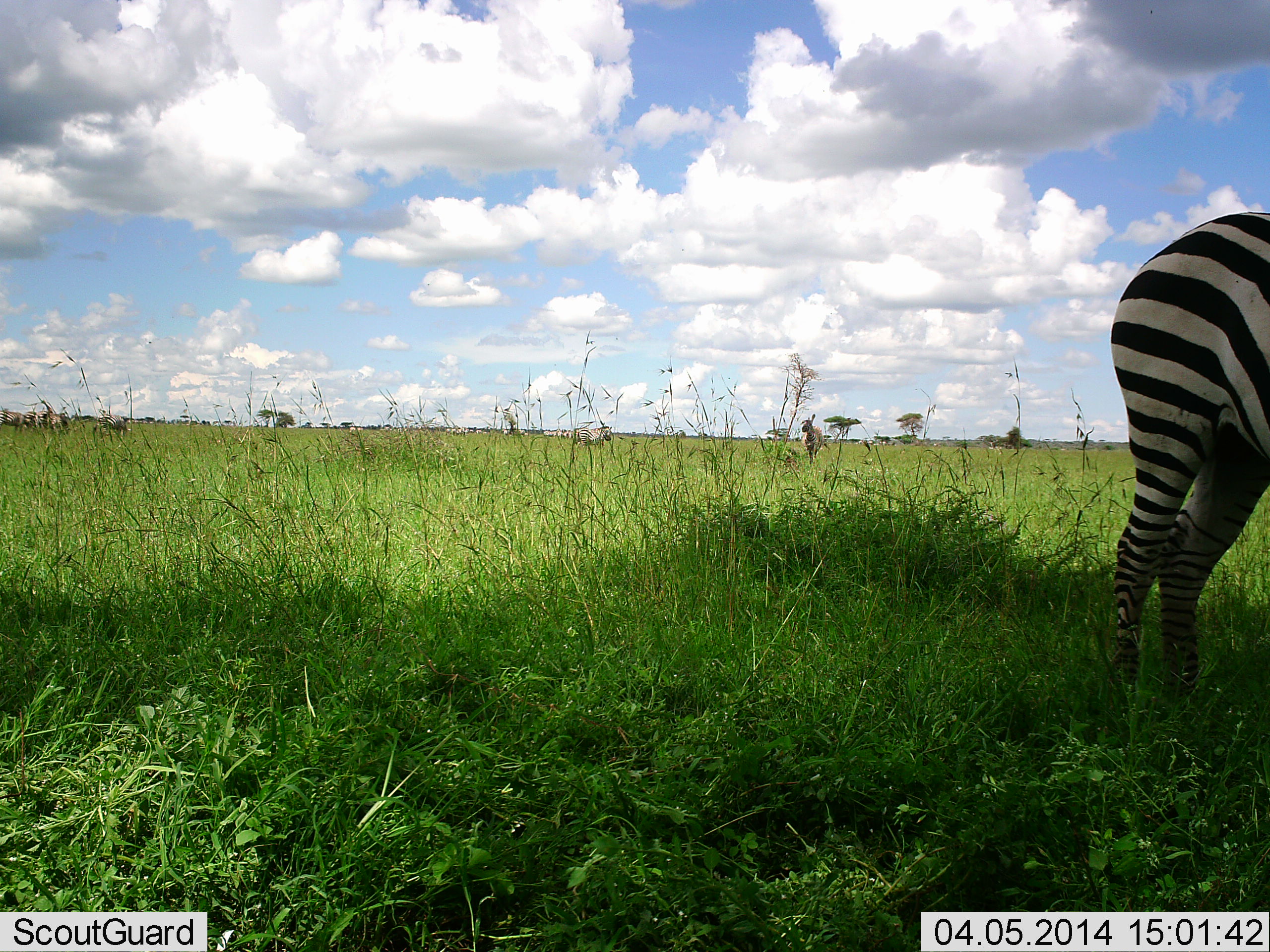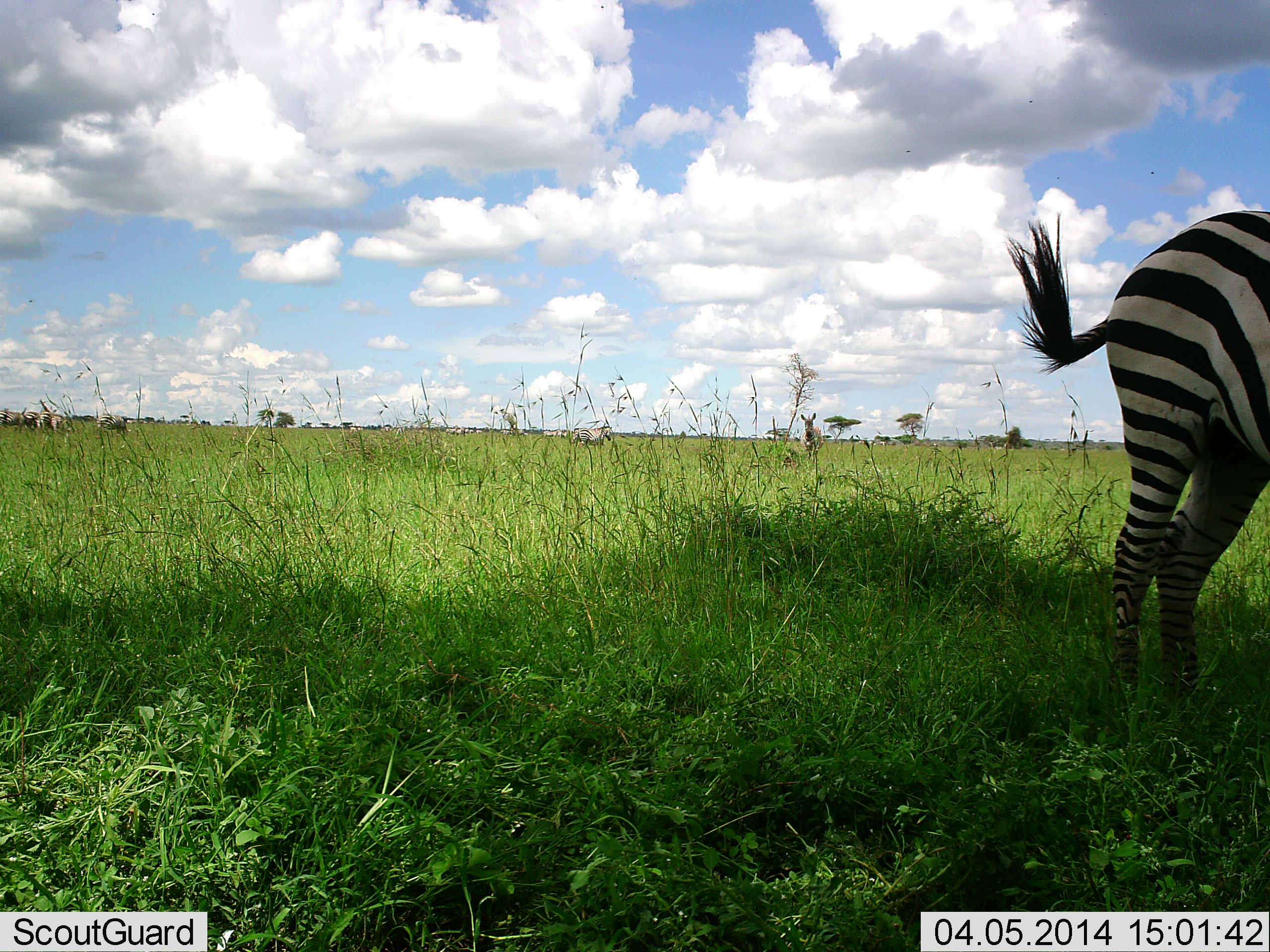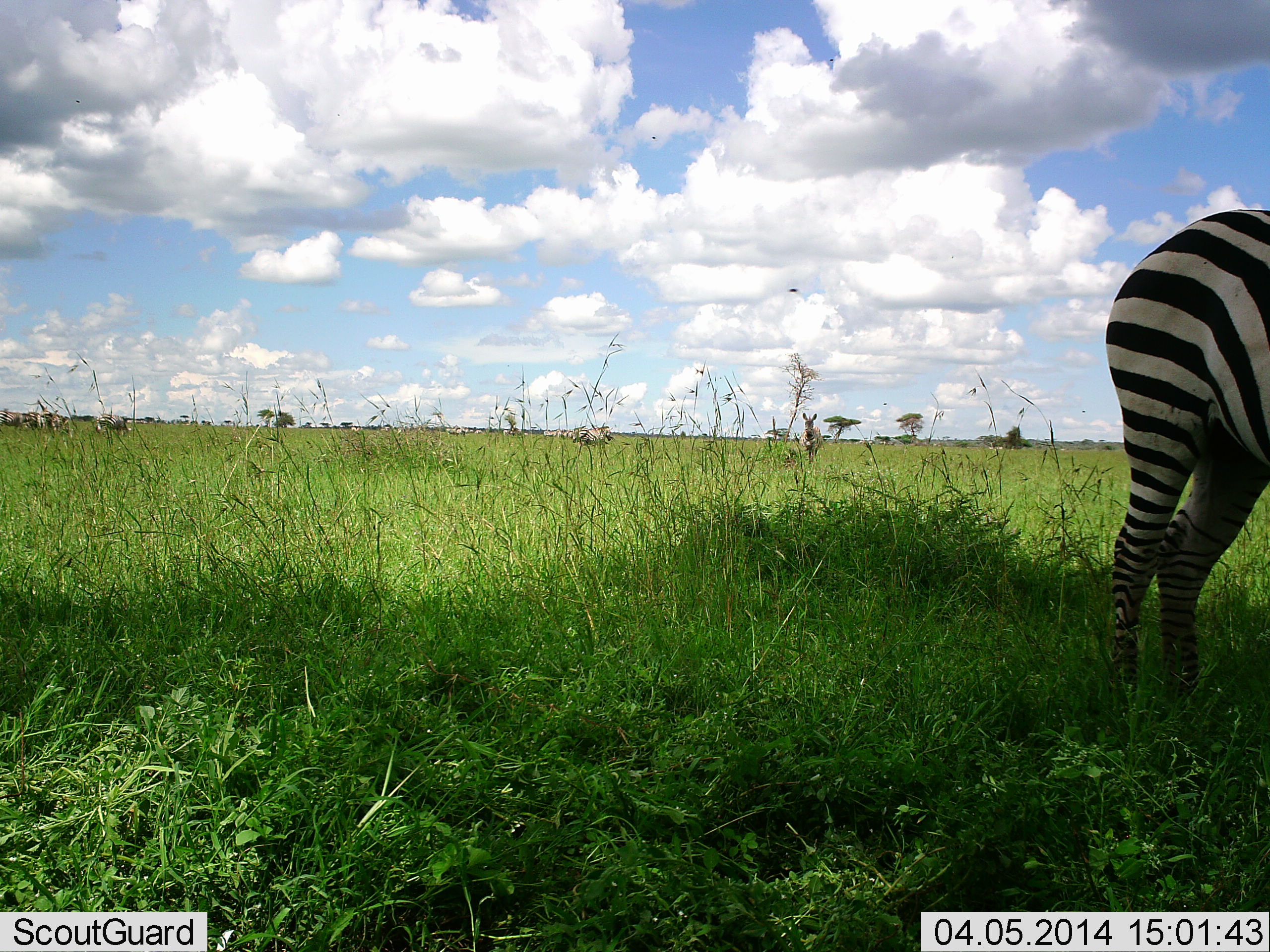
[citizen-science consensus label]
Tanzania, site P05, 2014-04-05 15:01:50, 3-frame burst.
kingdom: Animalia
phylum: Chordata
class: Mammalia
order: Perissodactyla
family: Equidae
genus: Equus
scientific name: Equus quagga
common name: plains zebra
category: zebra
Zebra (plains zebra) (Equus quagga), count 2. Behavior (volunteer vote fractions): standing 100%, resting 0%, moving 10%, interacting 0%. Young present (vote fraction): 0%. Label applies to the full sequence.